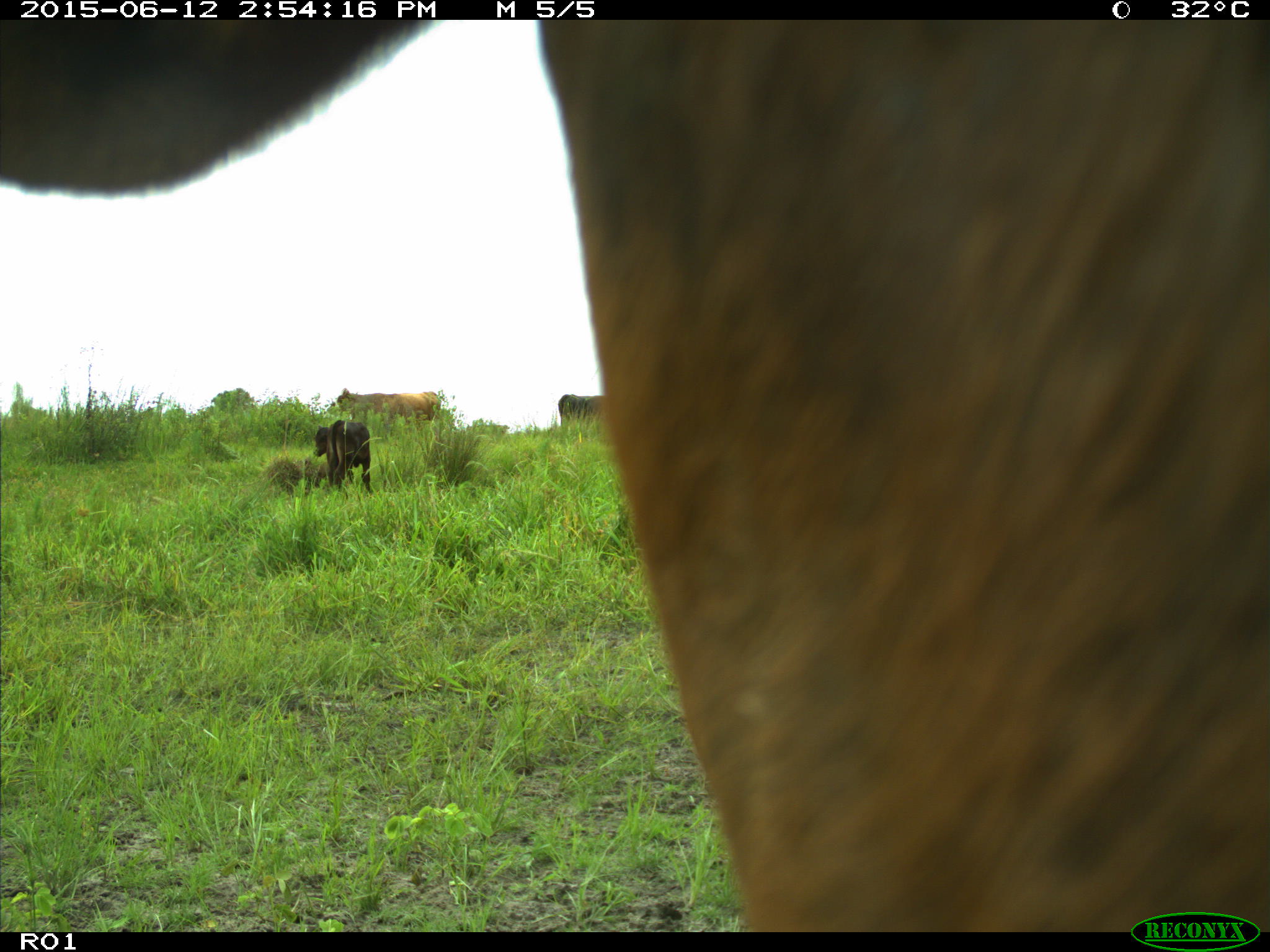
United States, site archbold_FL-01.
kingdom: Animalia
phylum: Chordata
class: Mammalia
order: Artiodactyla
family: Bovidae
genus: Bos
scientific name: Bos taurus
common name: domestic cow